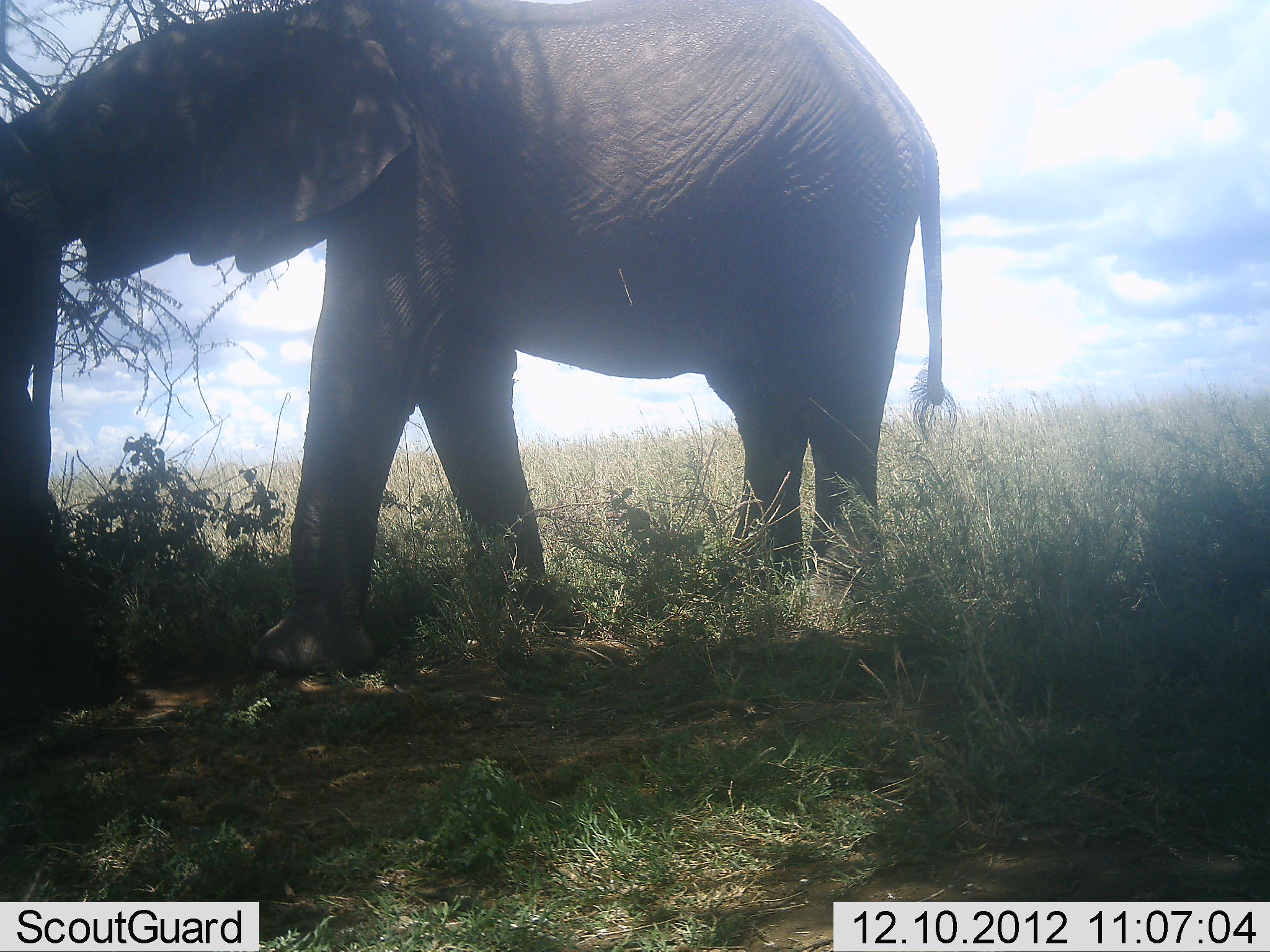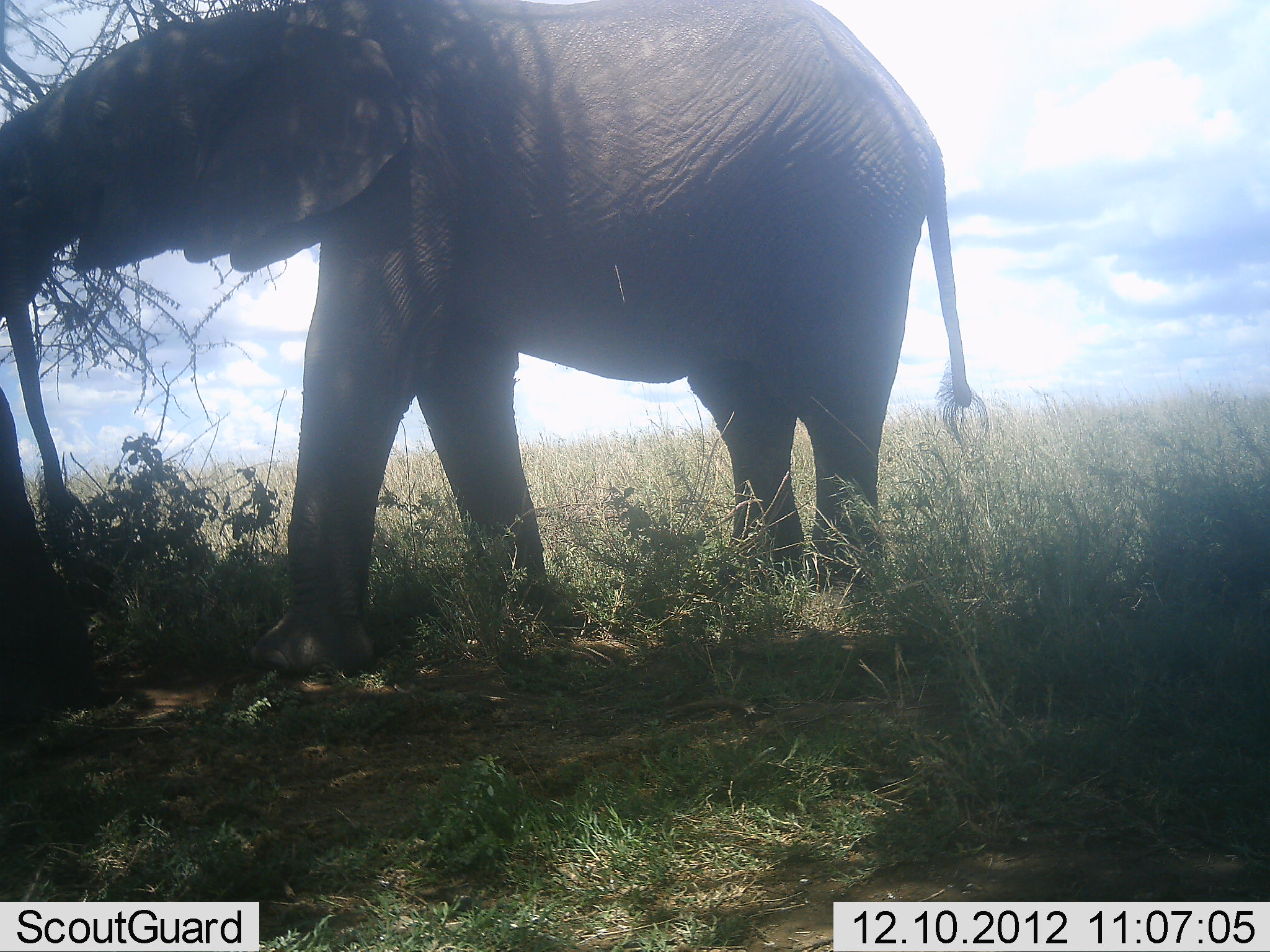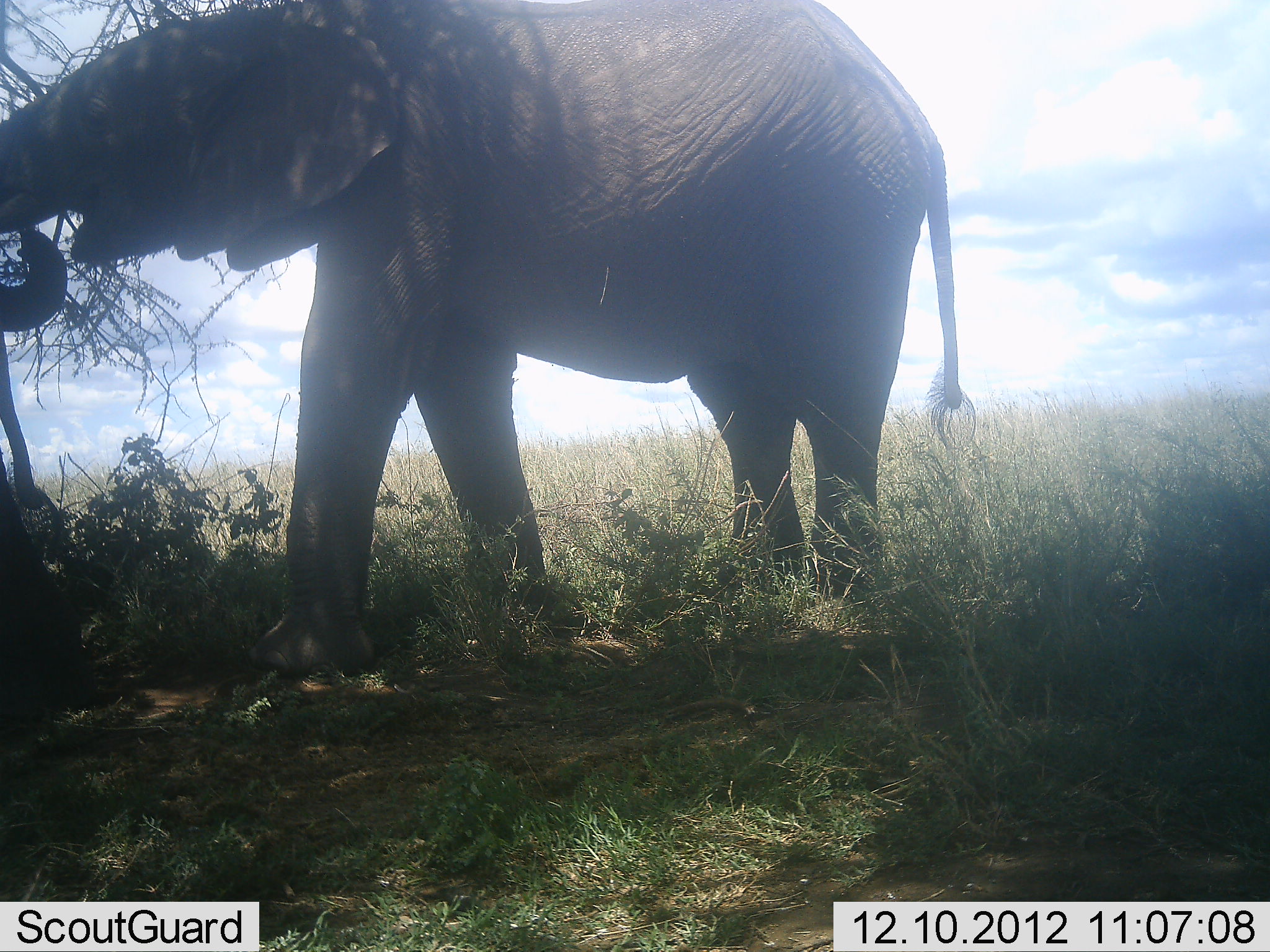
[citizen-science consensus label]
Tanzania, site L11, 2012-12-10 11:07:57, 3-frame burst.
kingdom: Animalia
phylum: Chordata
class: Mammalia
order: Proboscidea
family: Elephantidae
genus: Loxodonta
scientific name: Loxodonta africana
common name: african bush elephant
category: elephant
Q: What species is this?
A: Elephant (african bush elephant) (Loxodonta africana).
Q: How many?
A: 2.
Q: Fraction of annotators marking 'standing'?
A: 40%.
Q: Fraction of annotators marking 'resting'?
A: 0%.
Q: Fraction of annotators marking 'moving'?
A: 0%.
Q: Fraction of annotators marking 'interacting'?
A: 0%.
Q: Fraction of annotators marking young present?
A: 10%.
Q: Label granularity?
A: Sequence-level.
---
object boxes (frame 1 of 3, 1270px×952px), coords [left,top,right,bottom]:
animal: [0,0,963,677]; [0,114,128,722]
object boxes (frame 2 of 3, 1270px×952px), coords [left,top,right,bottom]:
animal: [1,0,993,677]; [0,114,107,722]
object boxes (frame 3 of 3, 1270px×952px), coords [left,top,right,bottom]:
animal: [0,0,979,677]; [0,227,90,717]